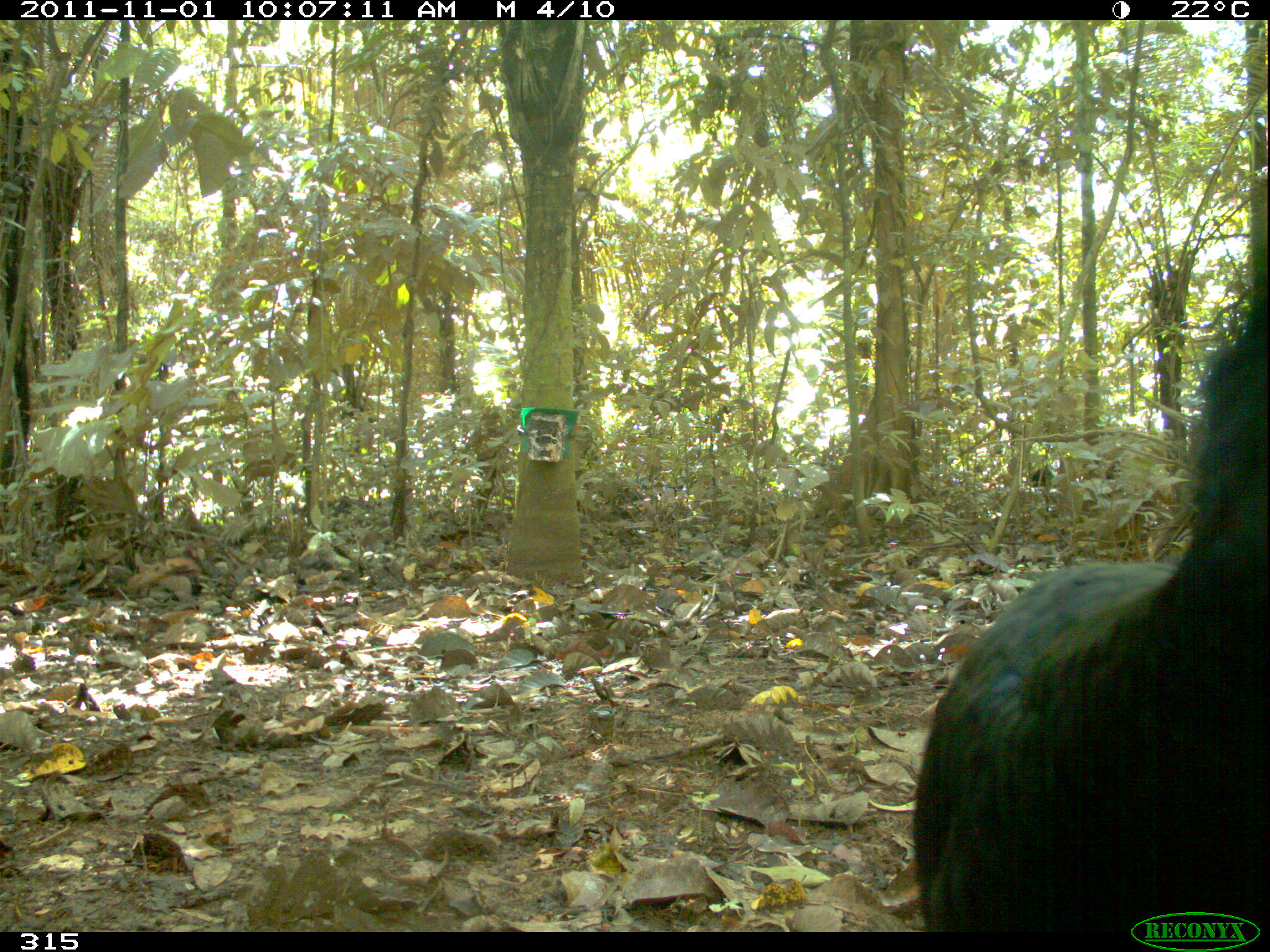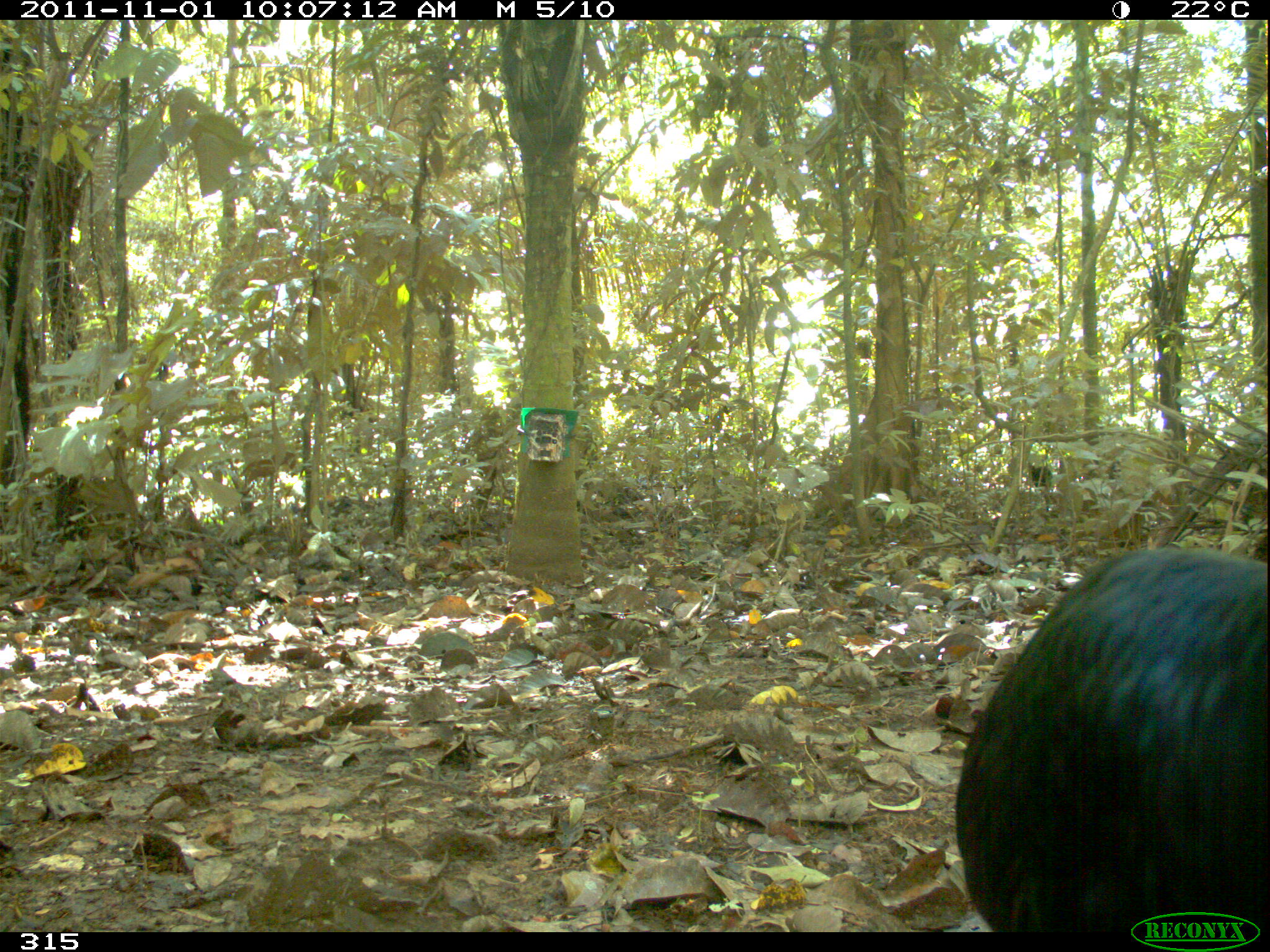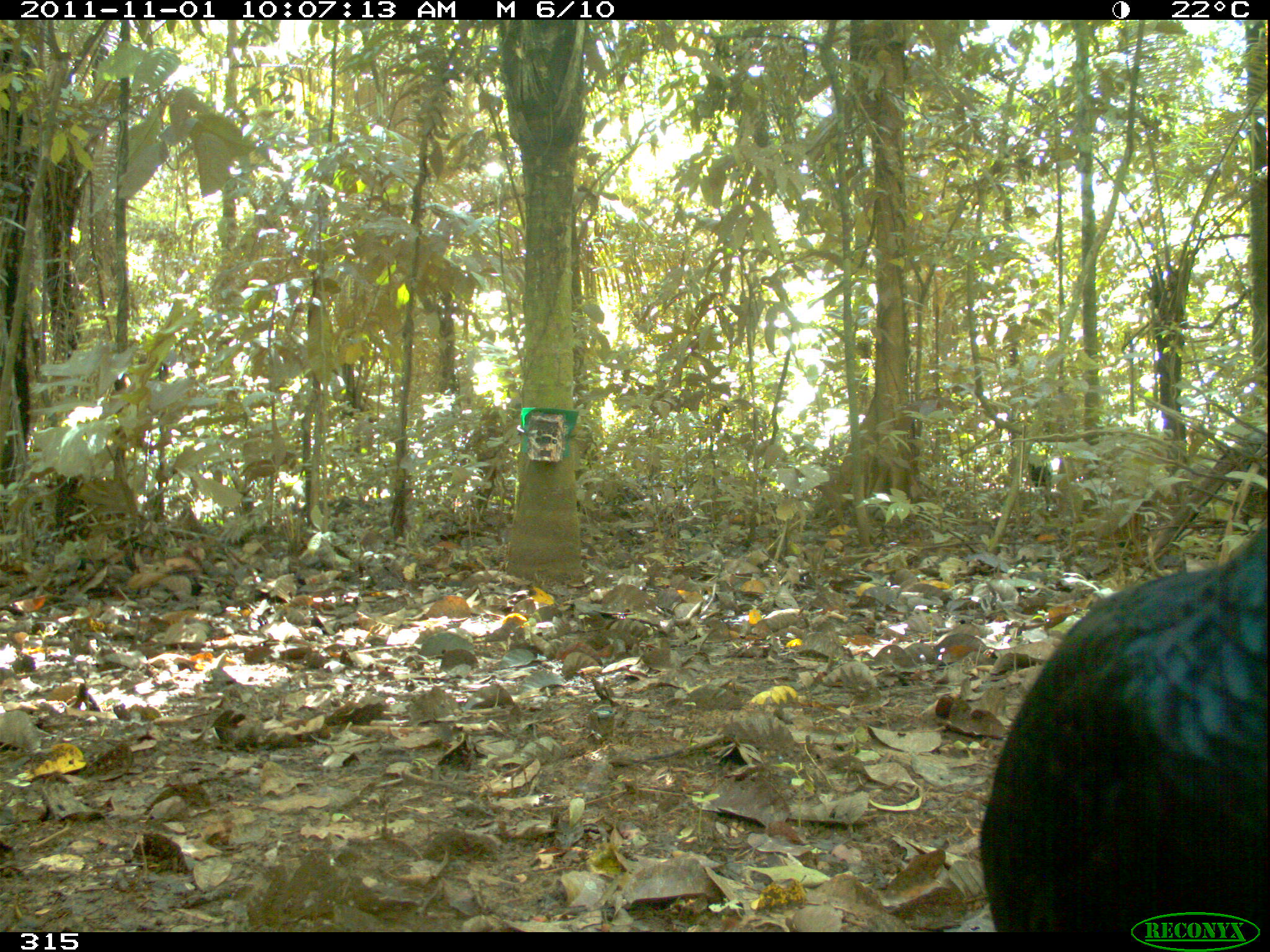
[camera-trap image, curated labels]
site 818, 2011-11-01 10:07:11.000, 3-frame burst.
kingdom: Animalia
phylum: Chordata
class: Aves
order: Galliformes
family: Cracidae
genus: Mitu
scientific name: Mitu tuberosum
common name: razor-billed curassow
Mitu tuberosum (razor-billed curassow).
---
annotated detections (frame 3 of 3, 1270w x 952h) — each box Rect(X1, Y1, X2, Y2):
mitu tuberosum: Rect(970, 517, 1266, 931)